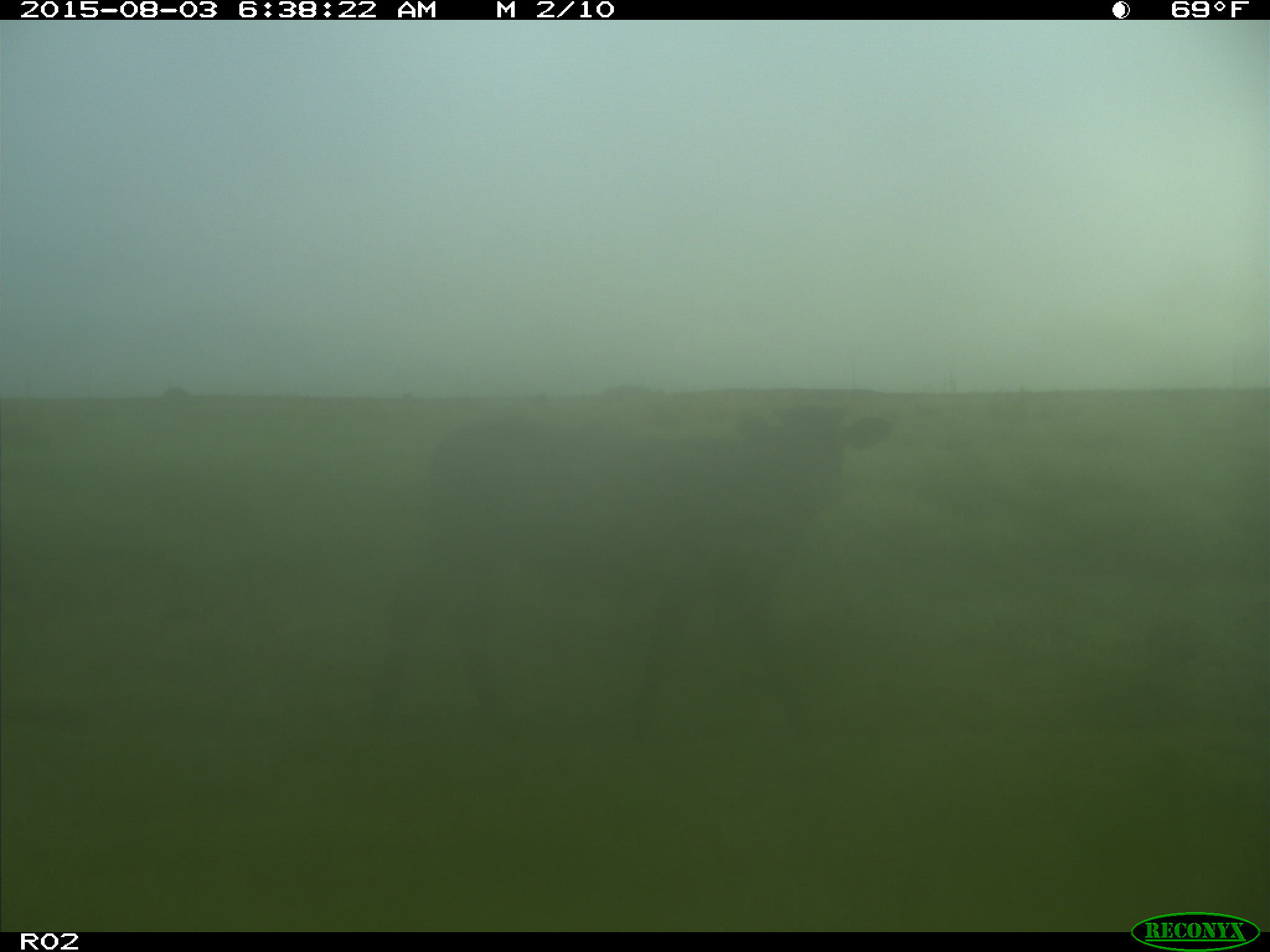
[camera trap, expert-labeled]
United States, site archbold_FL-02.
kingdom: Animalia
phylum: Chordata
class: Mammalia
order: Artiodactyla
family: Bovidae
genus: Bos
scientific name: Bos taurus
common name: domestic cow